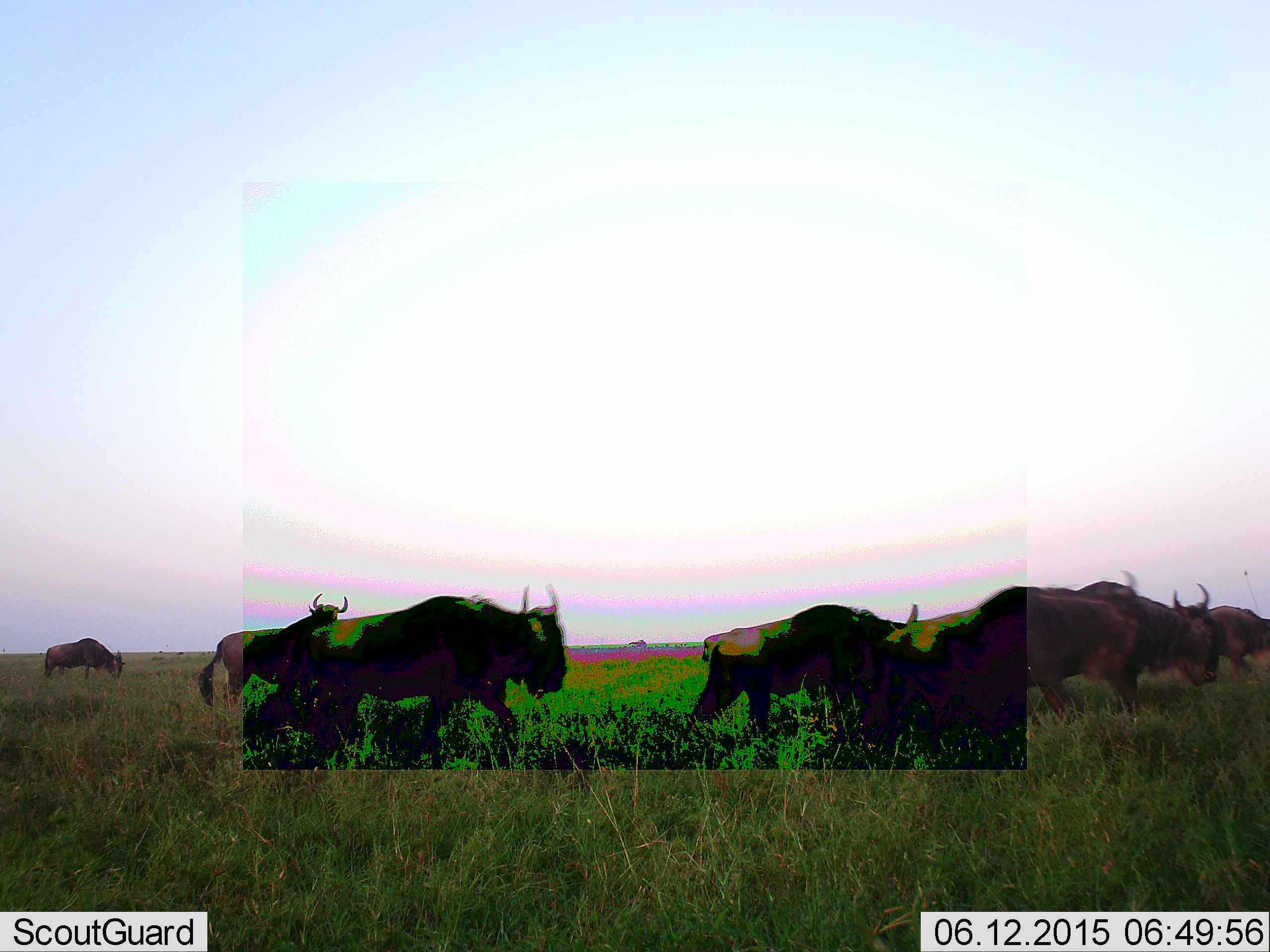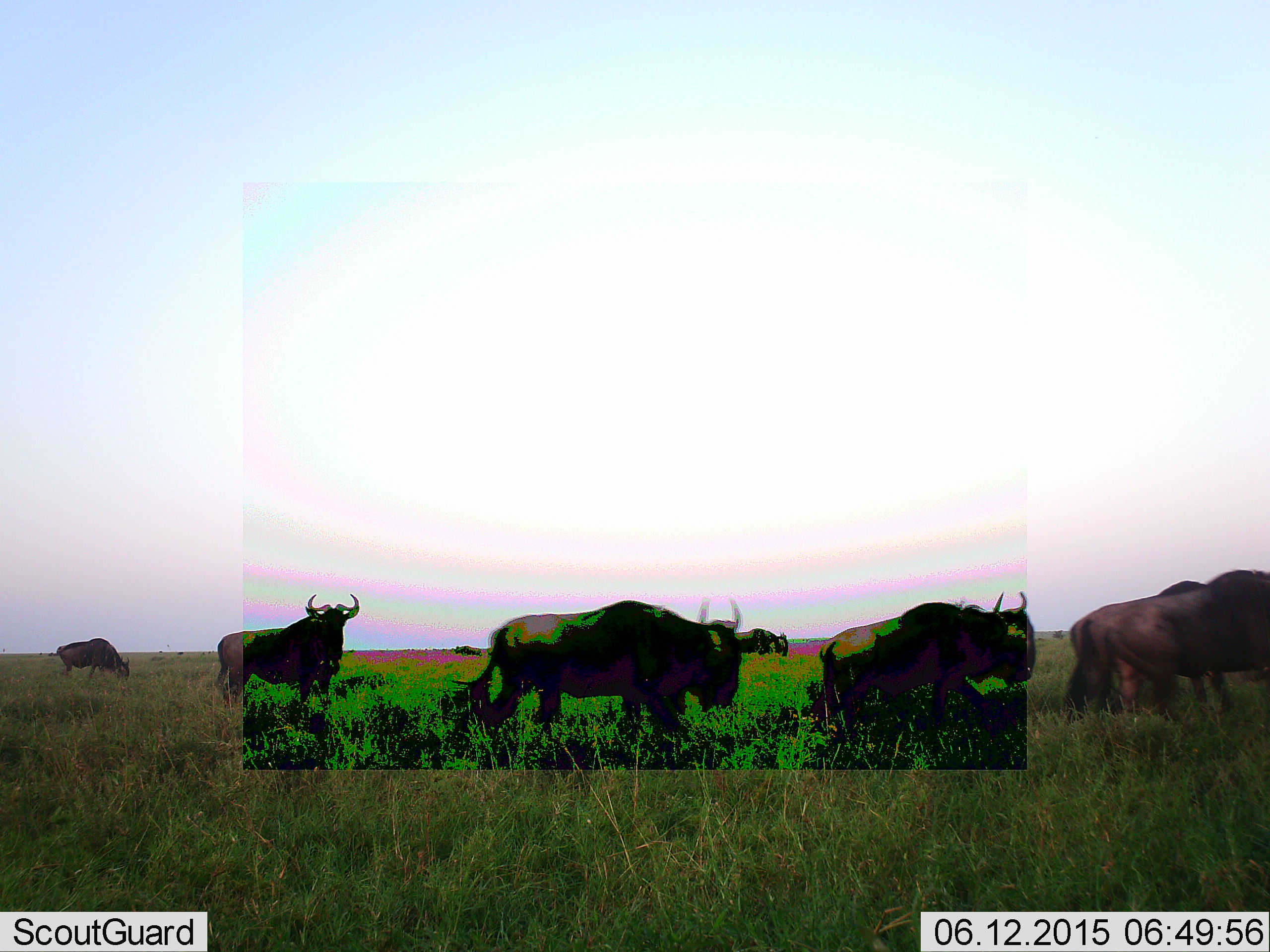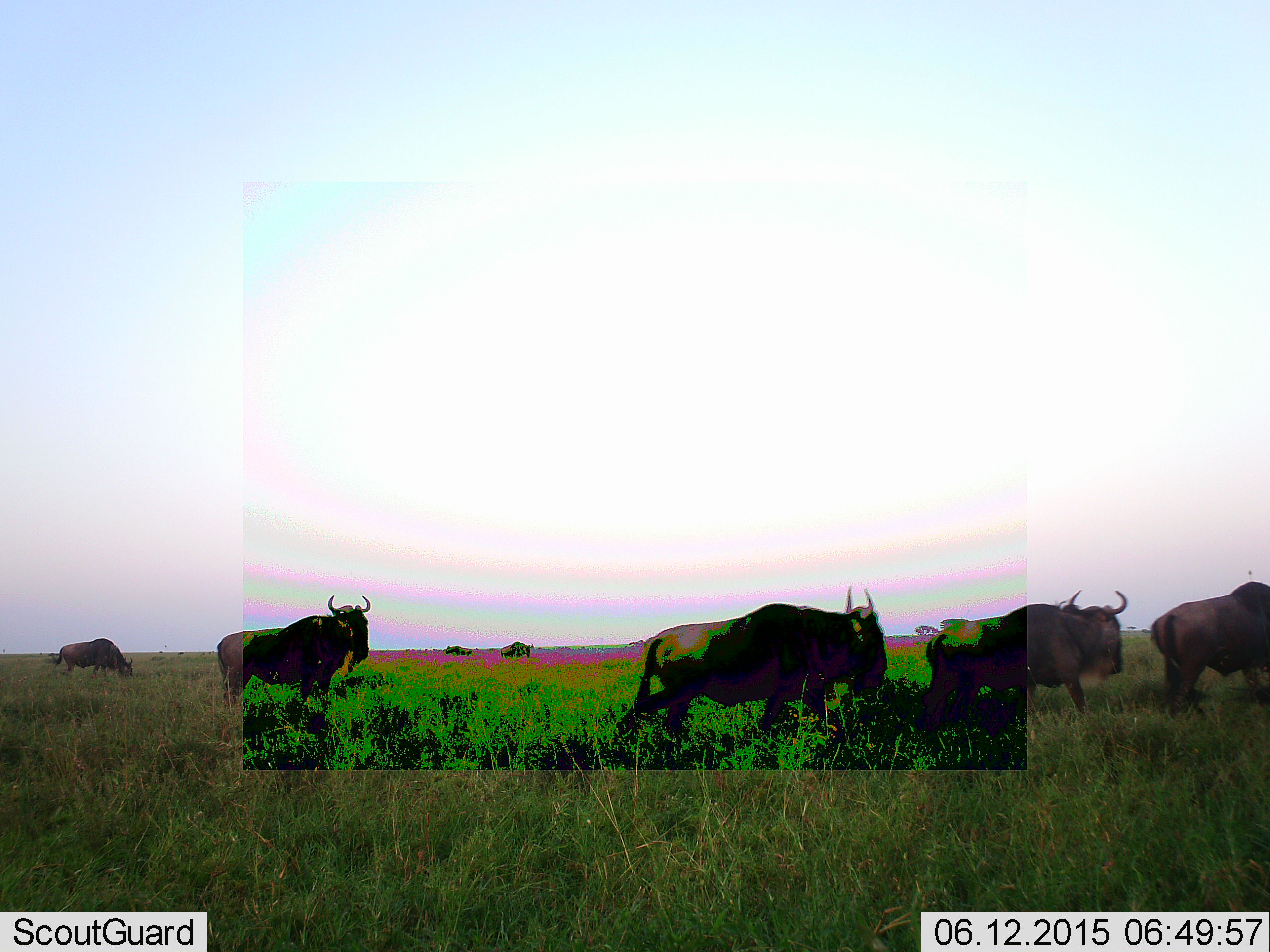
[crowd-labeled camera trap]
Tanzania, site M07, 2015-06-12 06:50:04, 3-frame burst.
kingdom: Animalia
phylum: Chordata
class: Mammalia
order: Artiodactyla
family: Bovidae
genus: Connochaetes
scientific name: Connochaetes taurinus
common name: blue wildebeest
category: wildebeest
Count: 8.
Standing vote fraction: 60%.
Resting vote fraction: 10%.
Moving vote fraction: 90%.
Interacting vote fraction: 0%.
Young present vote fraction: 0%.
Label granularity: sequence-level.